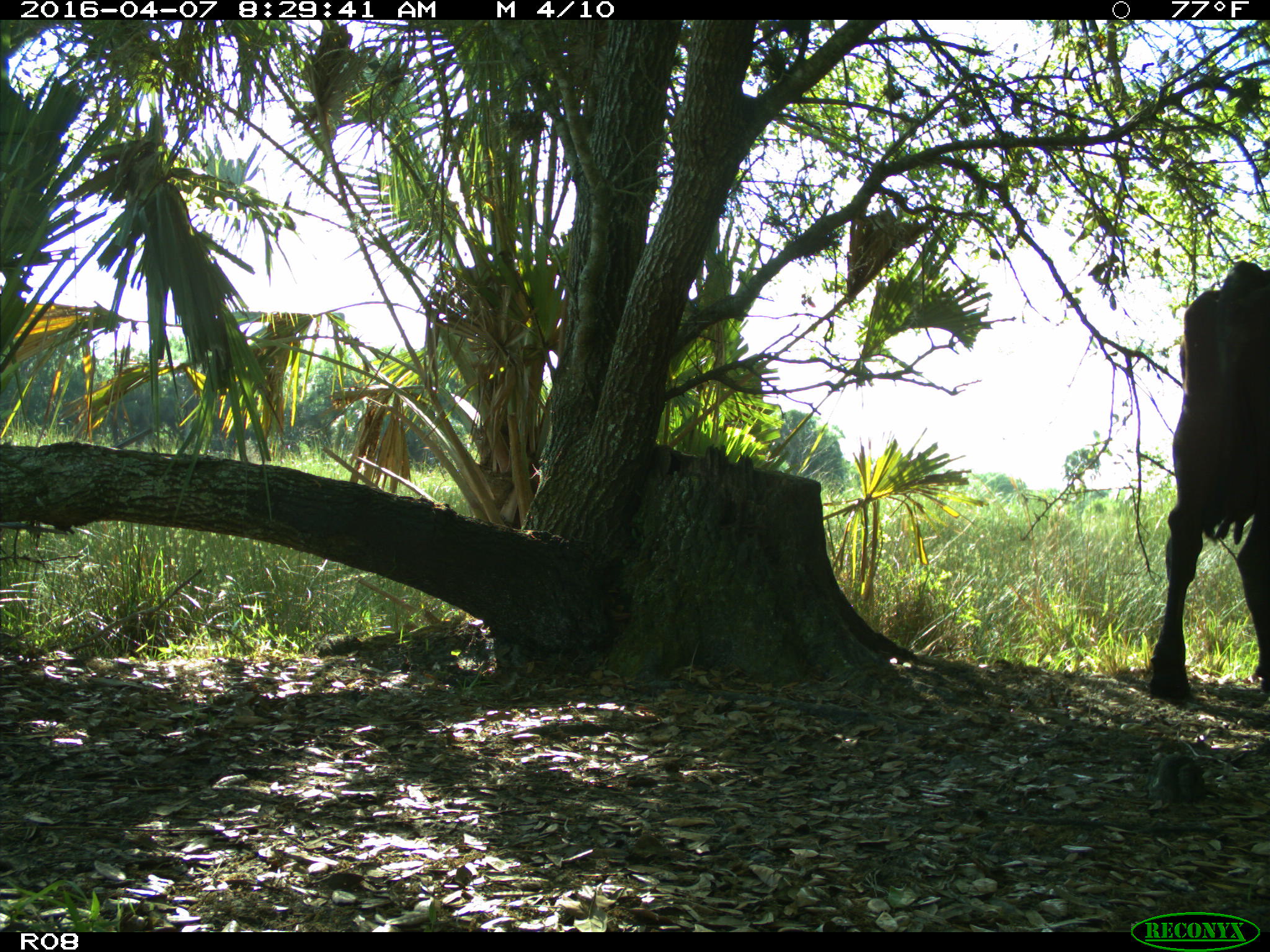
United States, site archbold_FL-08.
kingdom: Animalia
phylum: Chordata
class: Mammalia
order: Artiodactyla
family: Bovidae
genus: Bos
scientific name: Bos taurus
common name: domestic cow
Bos taurus (domestic cow).